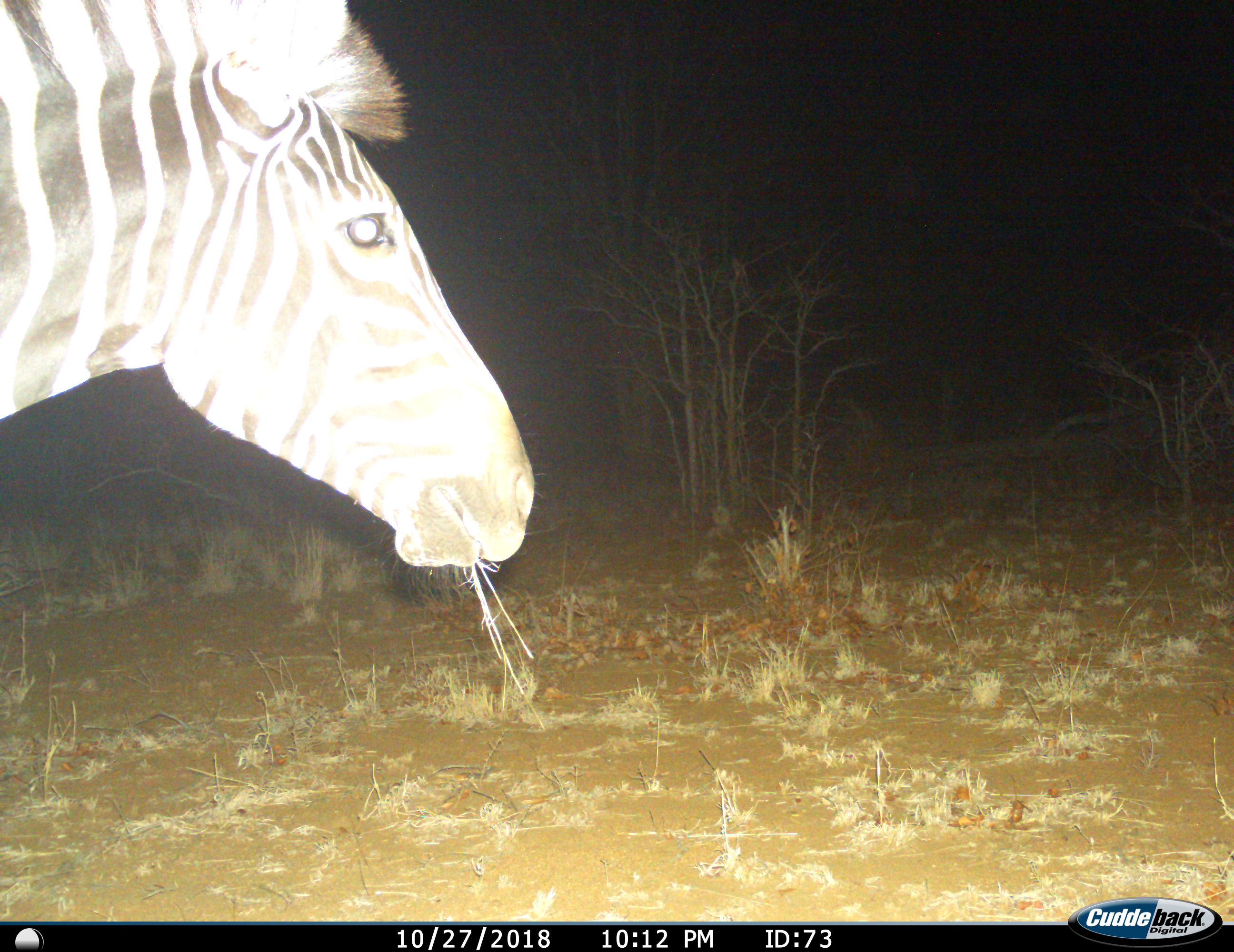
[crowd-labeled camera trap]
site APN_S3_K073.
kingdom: Animalia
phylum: Chordata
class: Mammalia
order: Perissodactyla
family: Equidae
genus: Equus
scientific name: Equus quagga burchellii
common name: burchell's zebra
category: zebraburchells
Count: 1.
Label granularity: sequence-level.